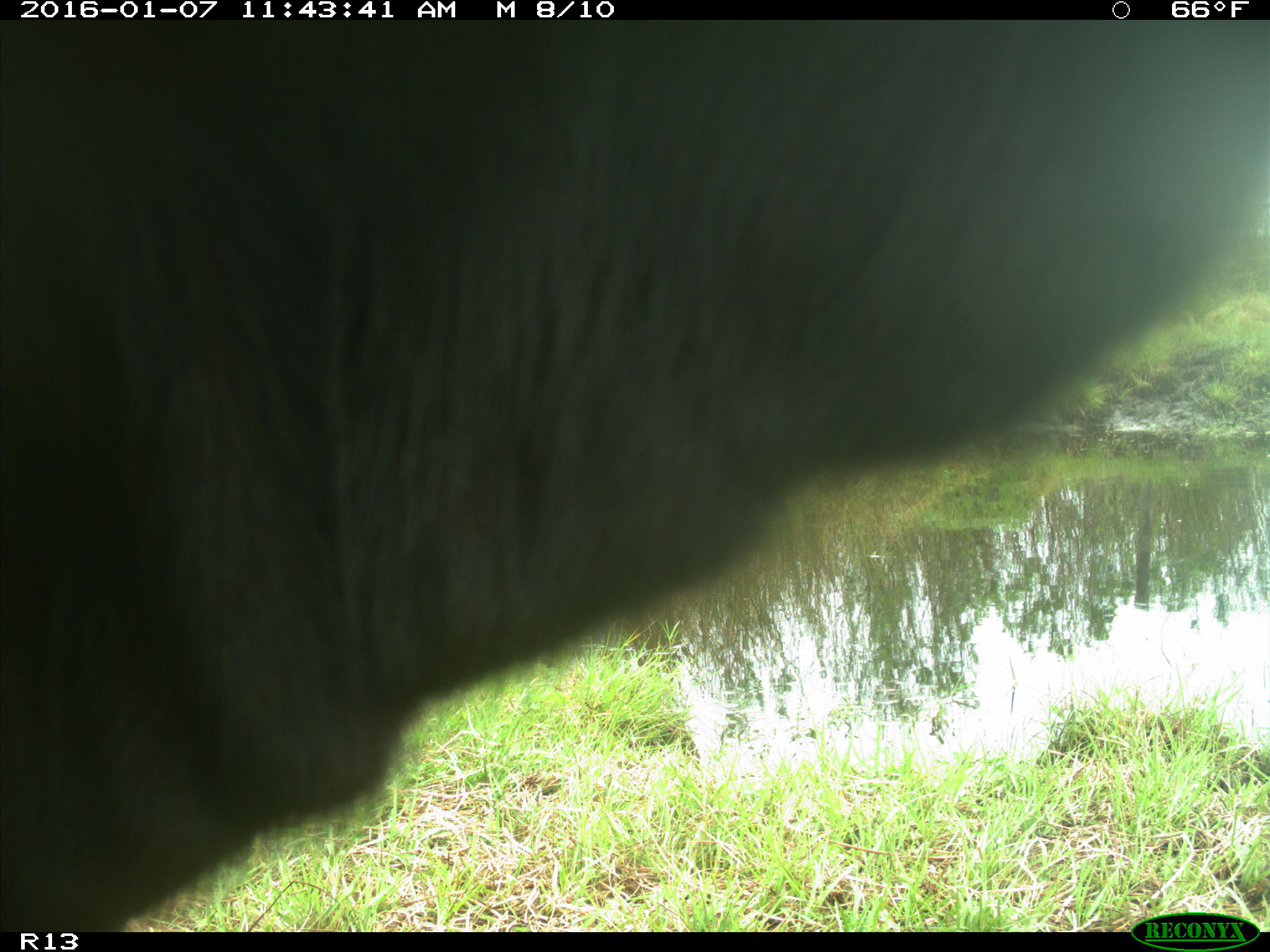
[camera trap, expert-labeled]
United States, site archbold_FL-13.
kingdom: Animalia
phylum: Chordata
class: Mammalia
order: Artiodactyla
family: Bovidae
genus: Bos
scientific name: Bos taurus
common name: domestic cow